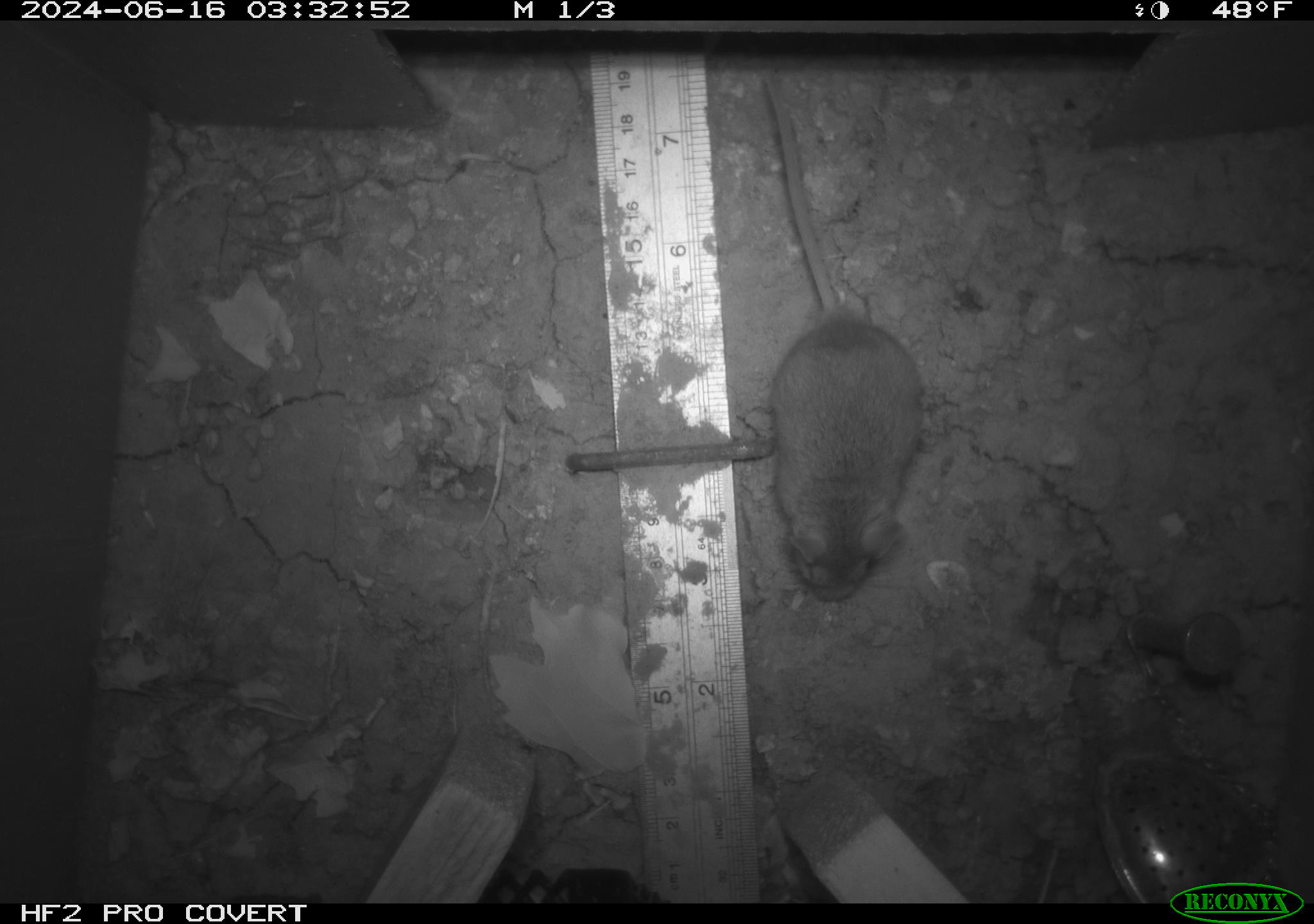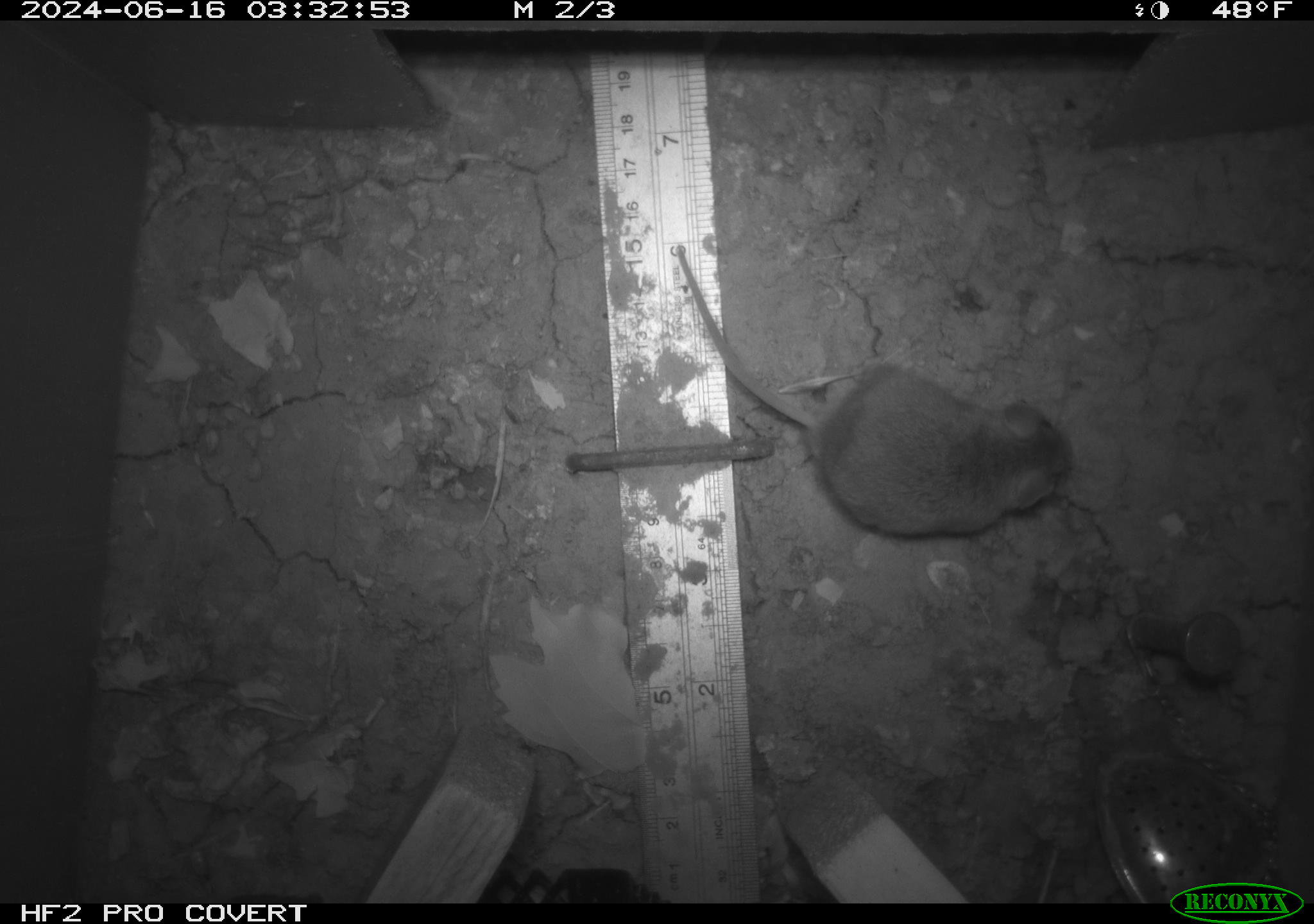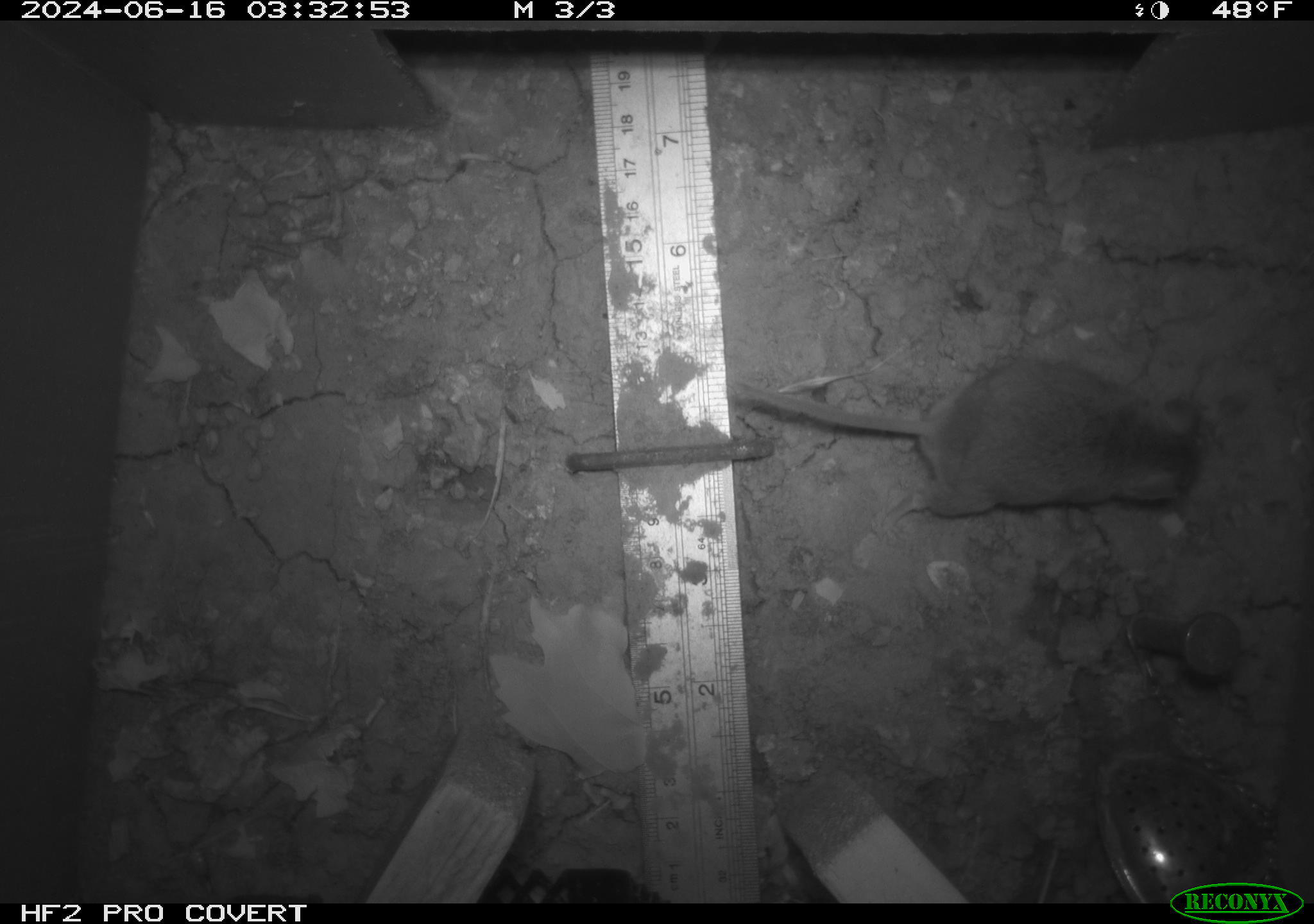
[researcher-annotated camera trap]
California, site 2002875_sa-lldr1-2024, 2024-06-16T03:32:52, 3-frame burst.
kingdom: Animalia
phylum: Chordata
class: Mammalia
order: Rodentia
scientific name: Rodentia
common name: mouse species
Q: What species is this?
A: Mouse species (Rodentia).